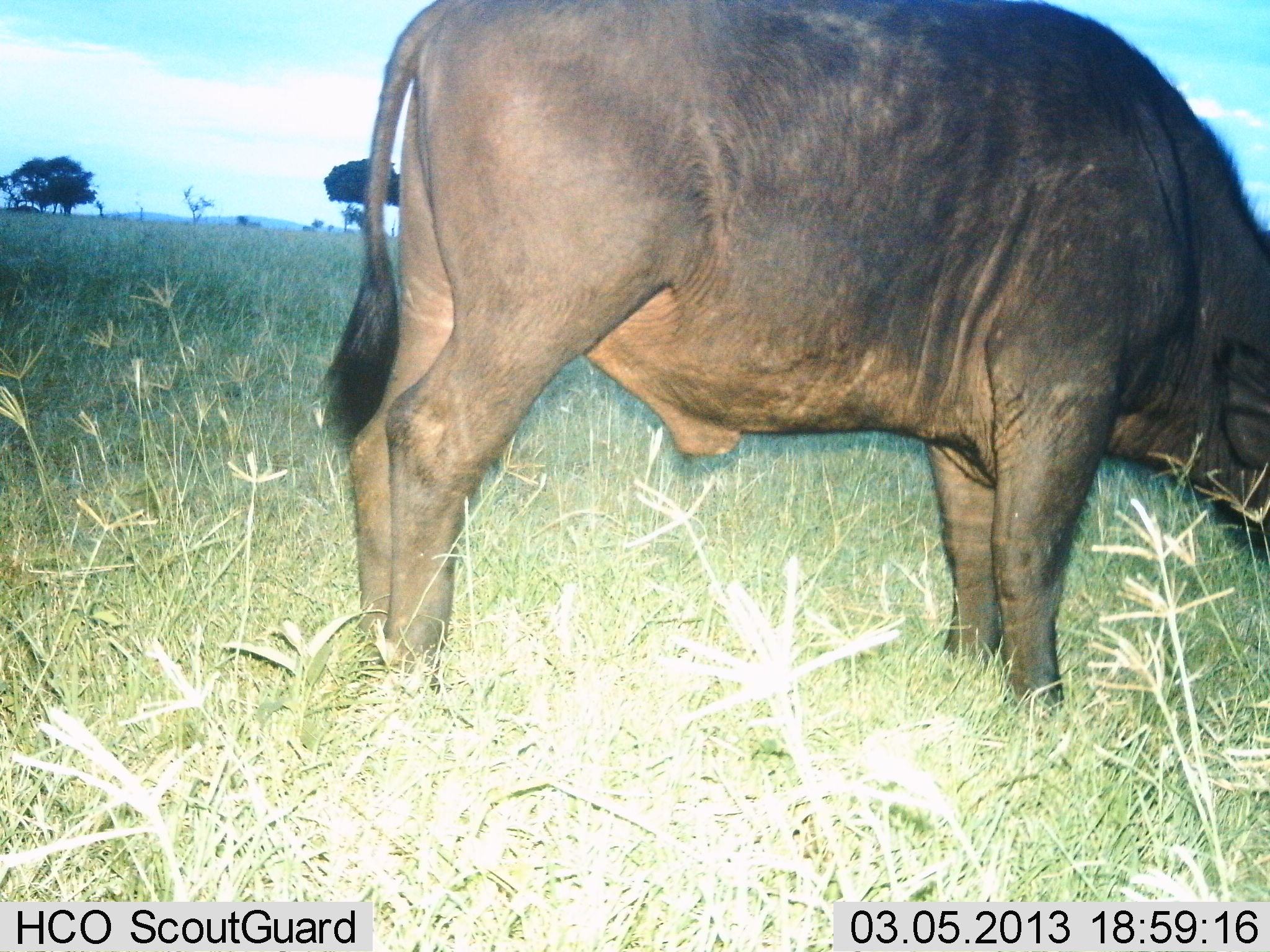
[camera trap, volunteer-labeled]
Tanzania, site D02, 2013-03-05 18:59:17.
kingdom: Animalia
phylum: Chordata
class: Mammalia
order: Artiodactyla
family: Bovidae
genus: Syncerus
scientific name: Syncerus caffer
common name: cape buffalo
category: buffalo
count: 1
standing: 35%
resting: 0%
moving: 0%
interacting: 0%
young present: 0%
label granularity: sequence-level